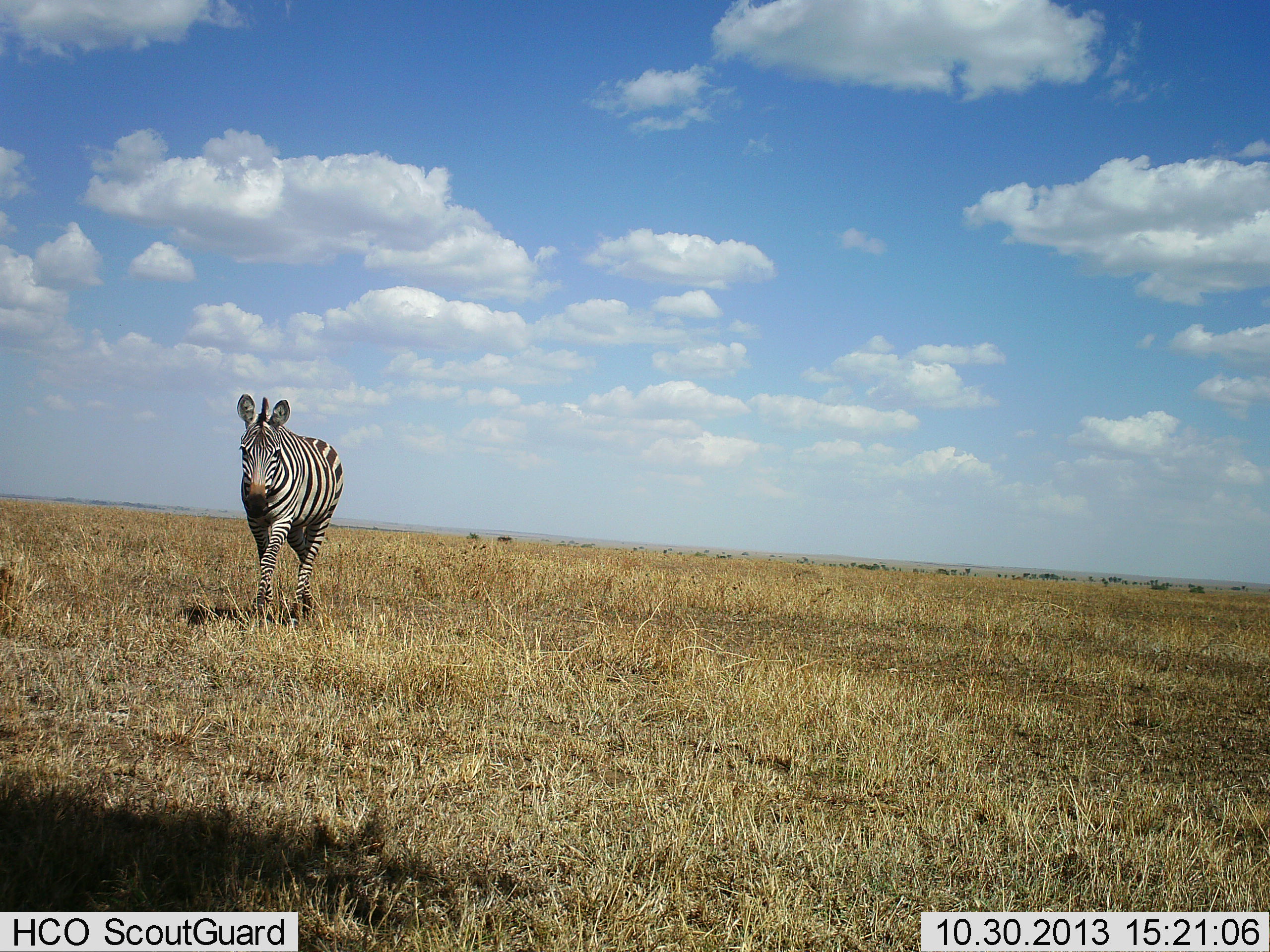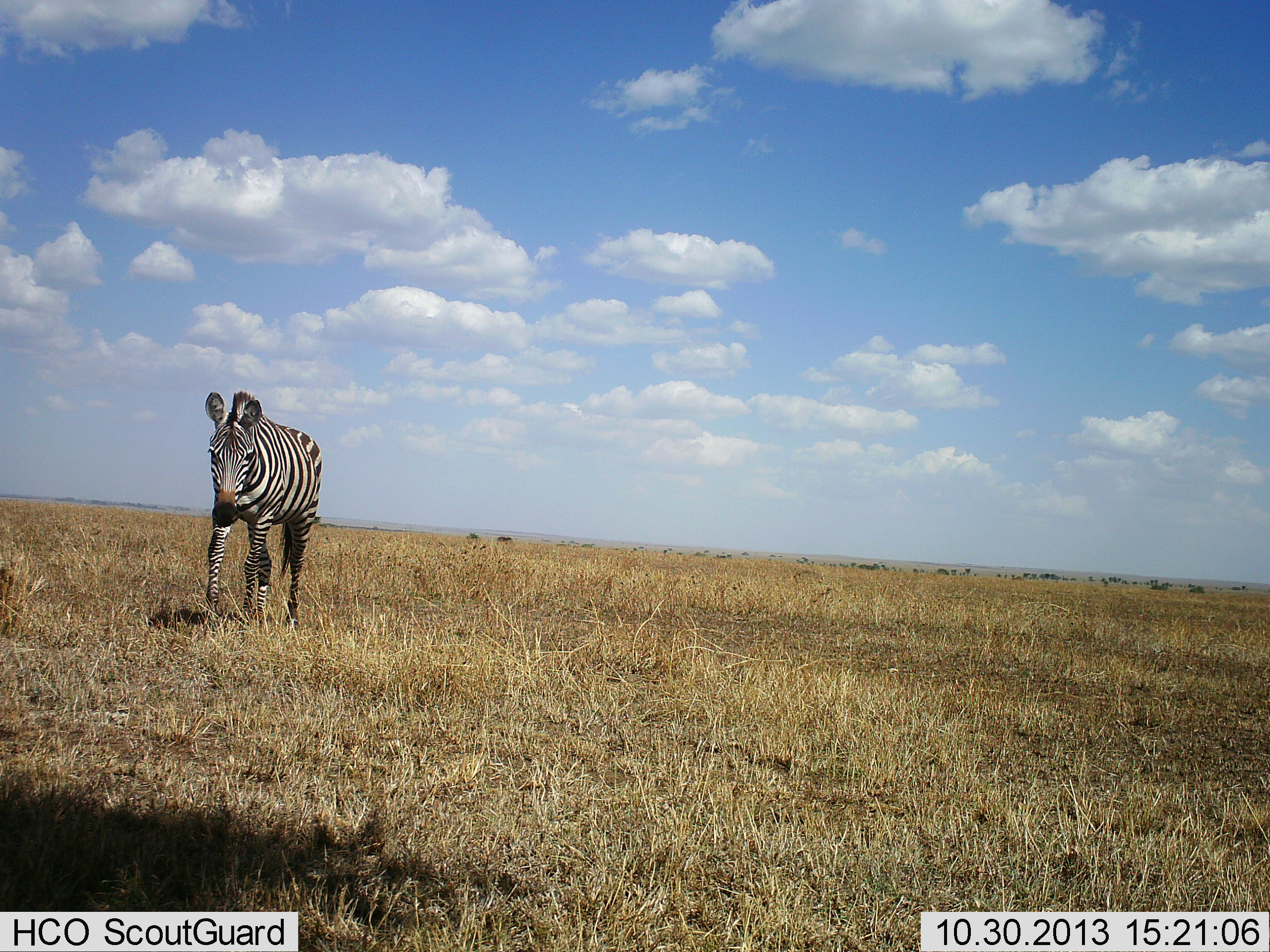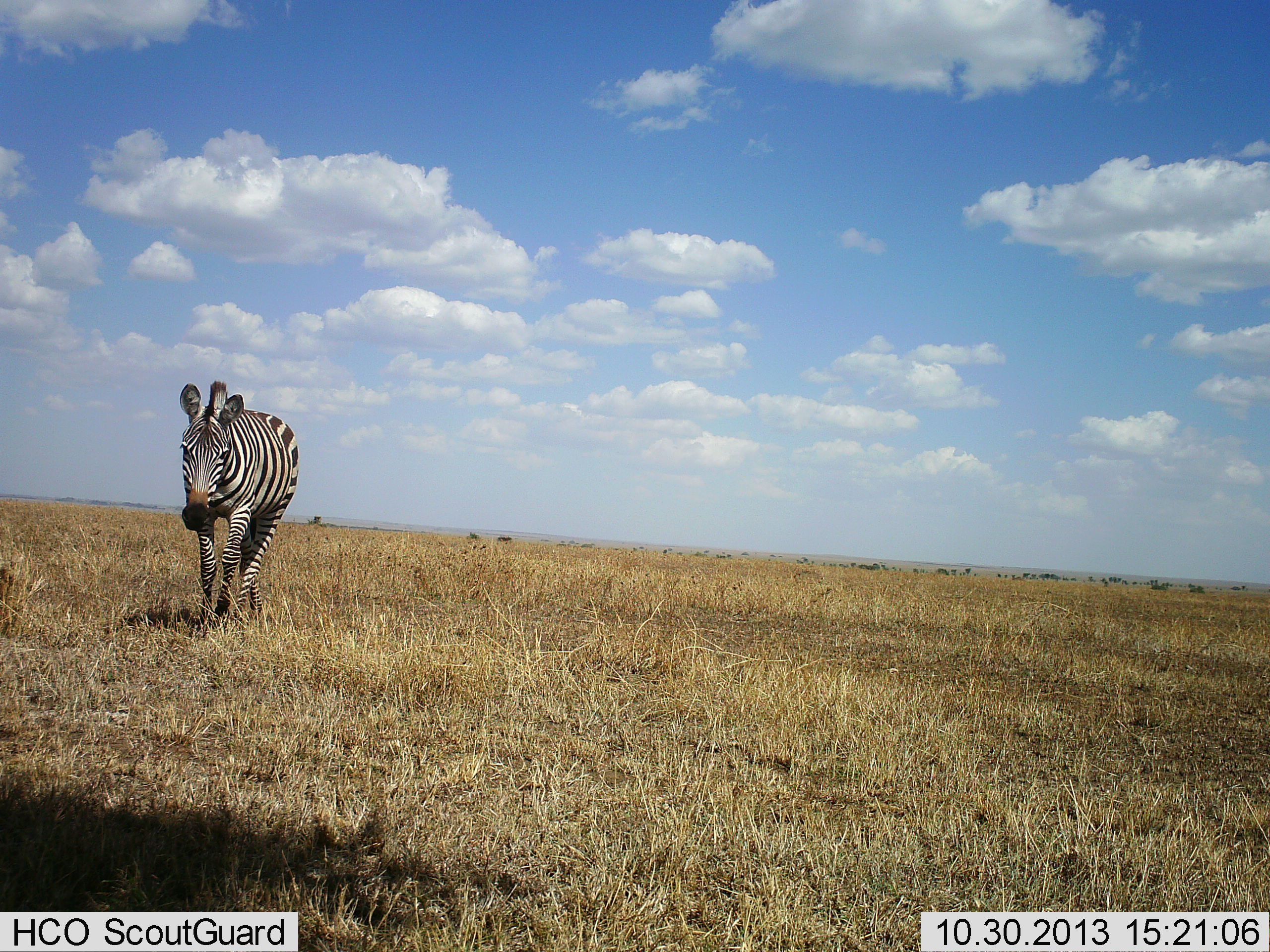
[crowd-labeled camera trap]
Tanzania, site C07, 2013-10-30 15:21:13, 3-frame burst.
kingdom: Animalia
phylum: Chordata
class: Mammalia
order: Perissodactyla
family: Equidae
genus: Equus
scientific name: Equus quagga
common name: plains zebra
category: zebra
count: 1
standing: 0%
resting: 0%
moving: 100%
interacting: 0%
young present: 0%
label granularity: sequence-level